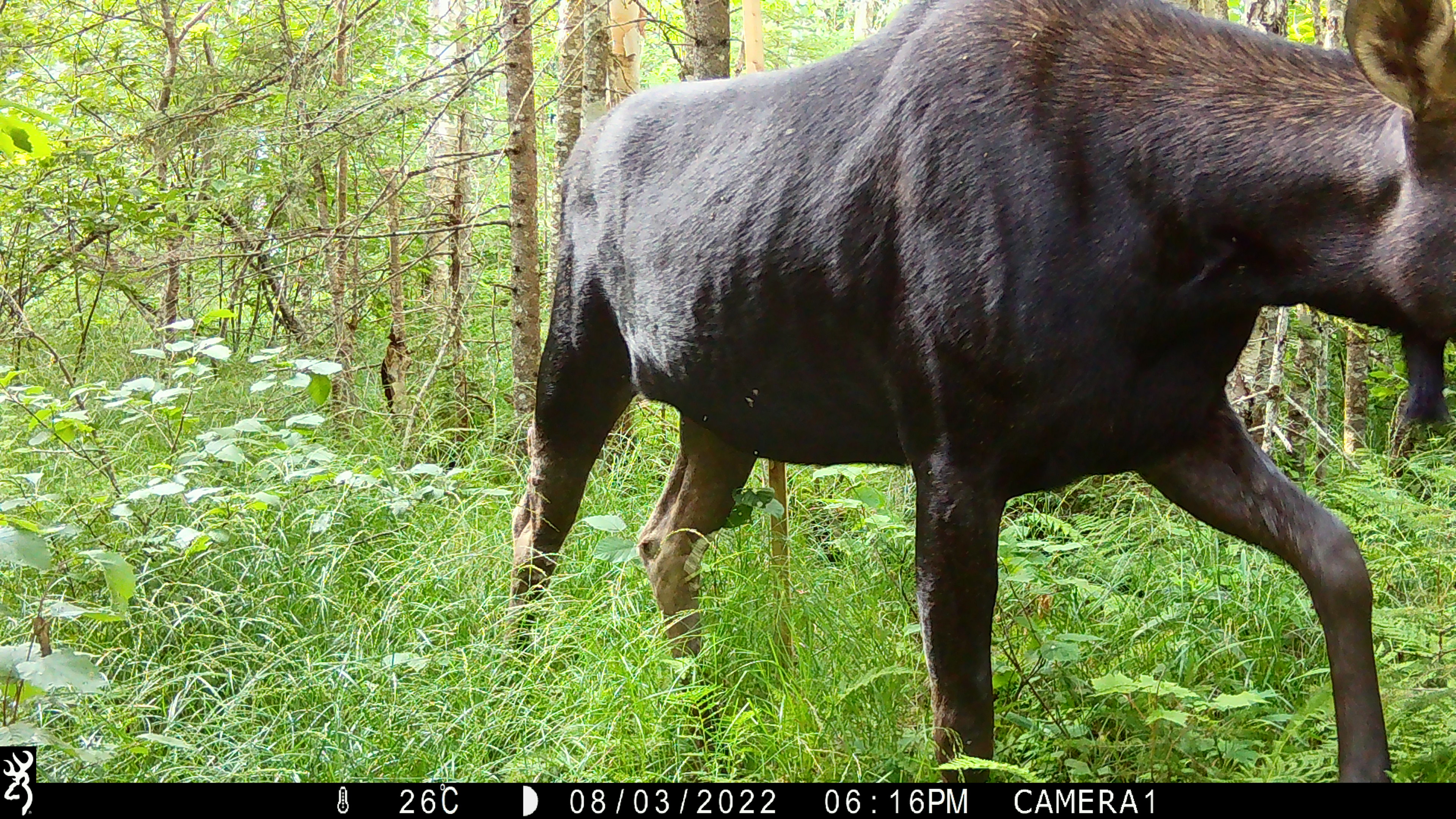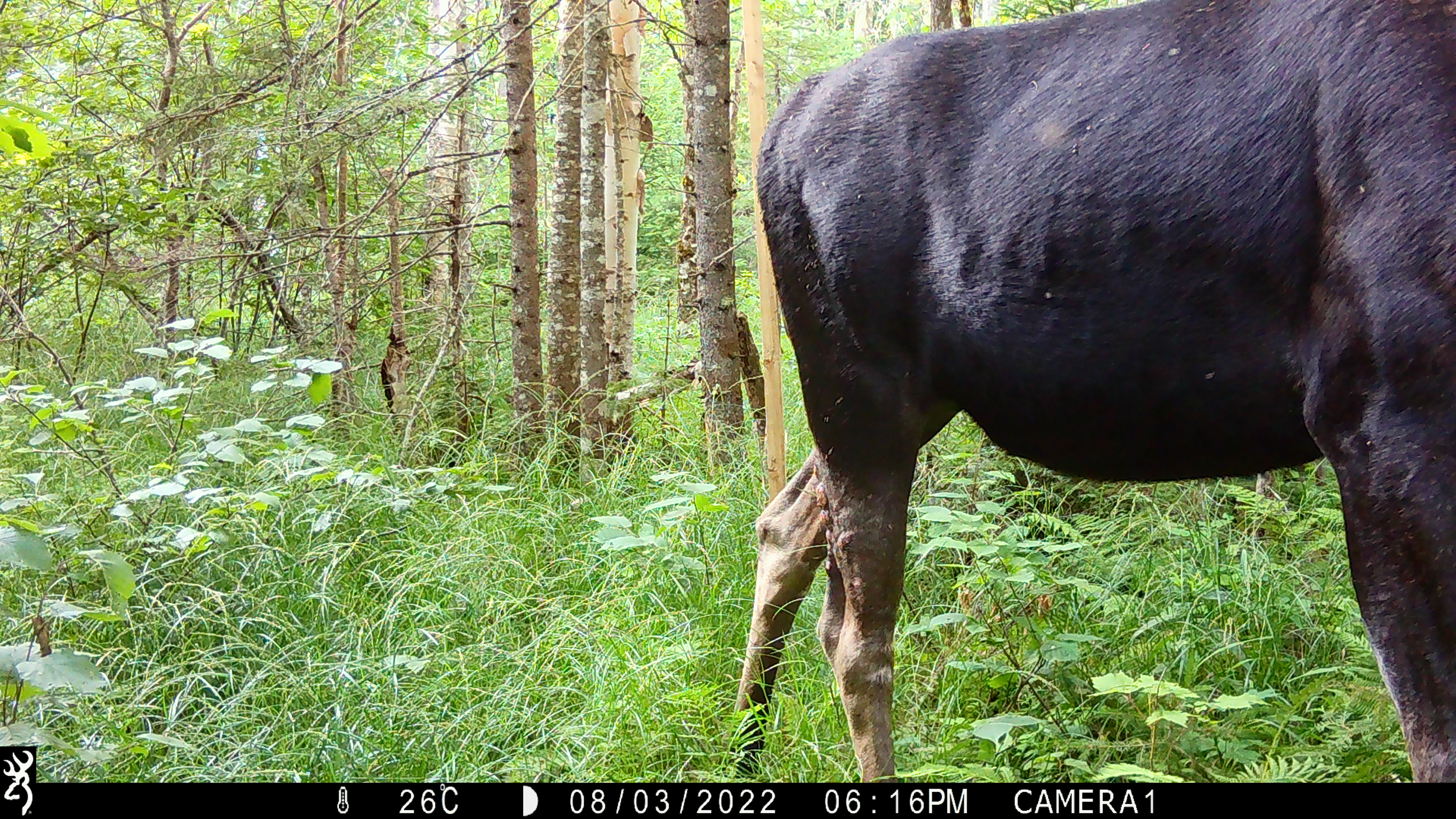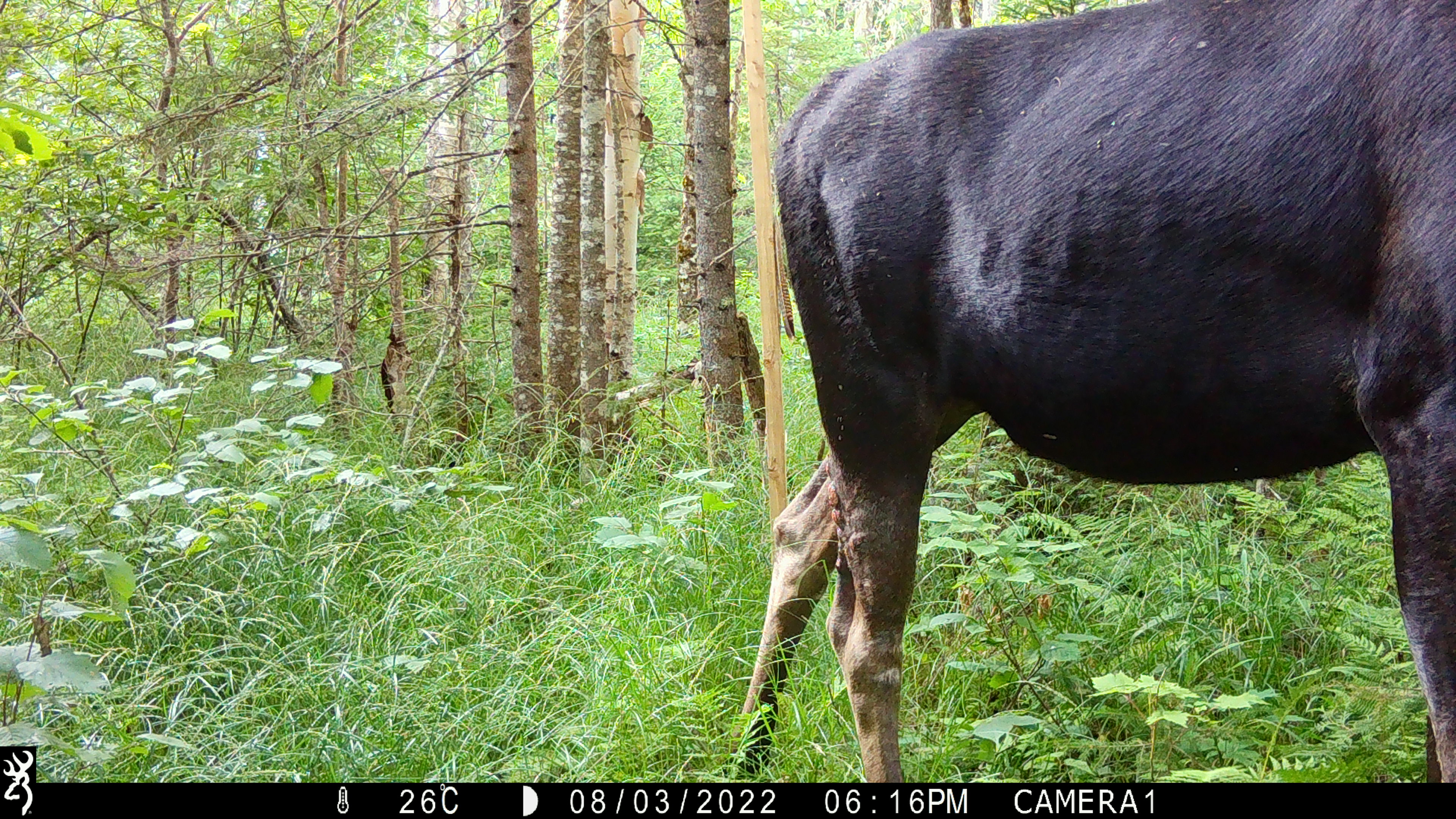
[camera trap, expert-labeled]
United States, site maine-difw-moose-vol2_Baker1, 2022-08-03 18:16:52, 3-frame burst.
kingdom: Animalia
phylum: Chordata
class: Mammalia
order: Artiodactyla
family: Cervidae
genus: Alces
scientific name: Alces alces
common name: moose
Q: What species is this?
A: Moose (Alces alces).